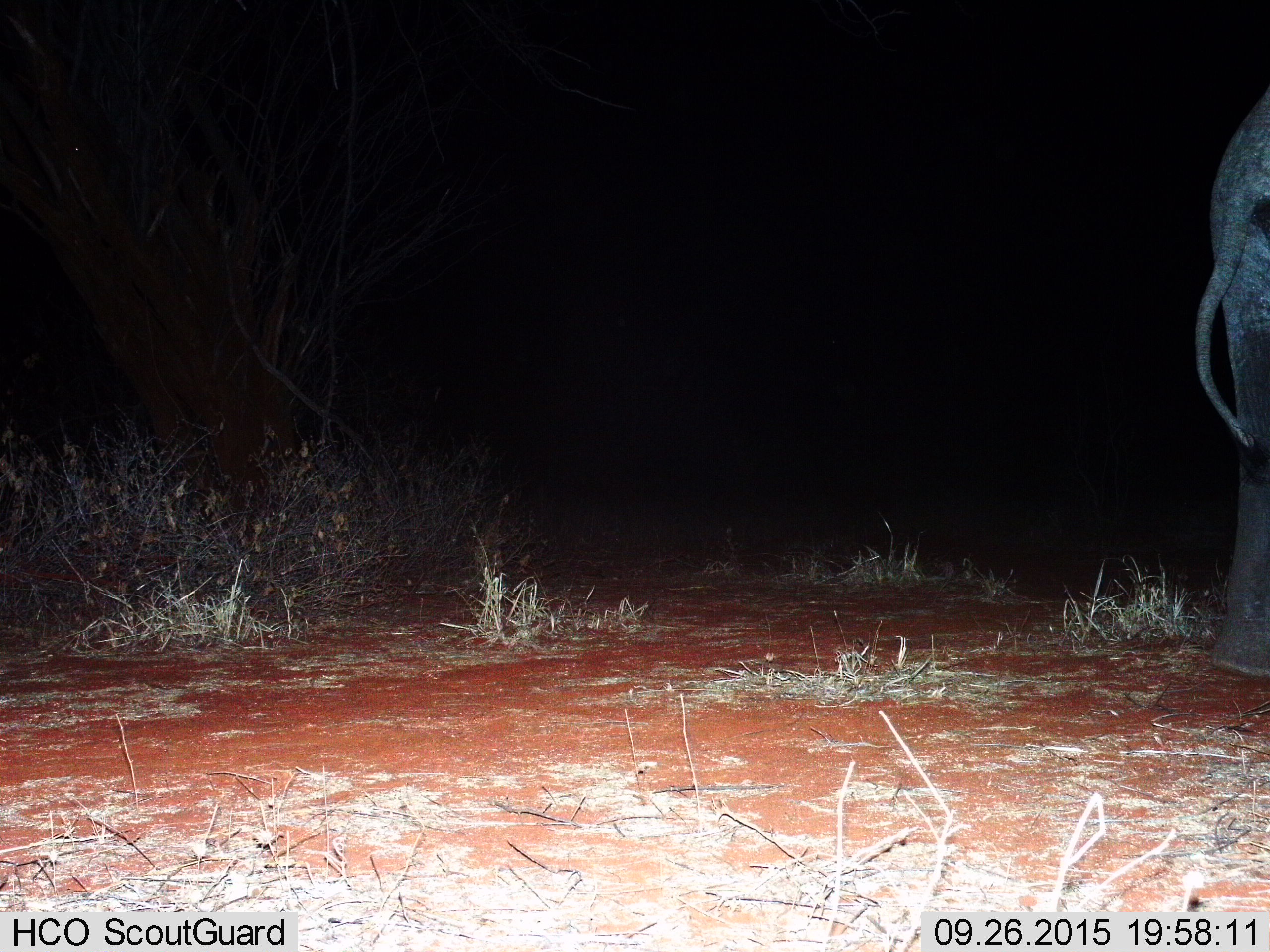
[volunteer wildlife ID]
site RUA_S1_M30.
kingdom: Animalia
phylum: Chordata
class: Mammalia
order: Proboscidea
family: Elephantidae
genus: Loxodonta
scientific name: Loxodonta africana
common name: african bush elephant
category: elephant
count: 1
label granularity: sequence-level